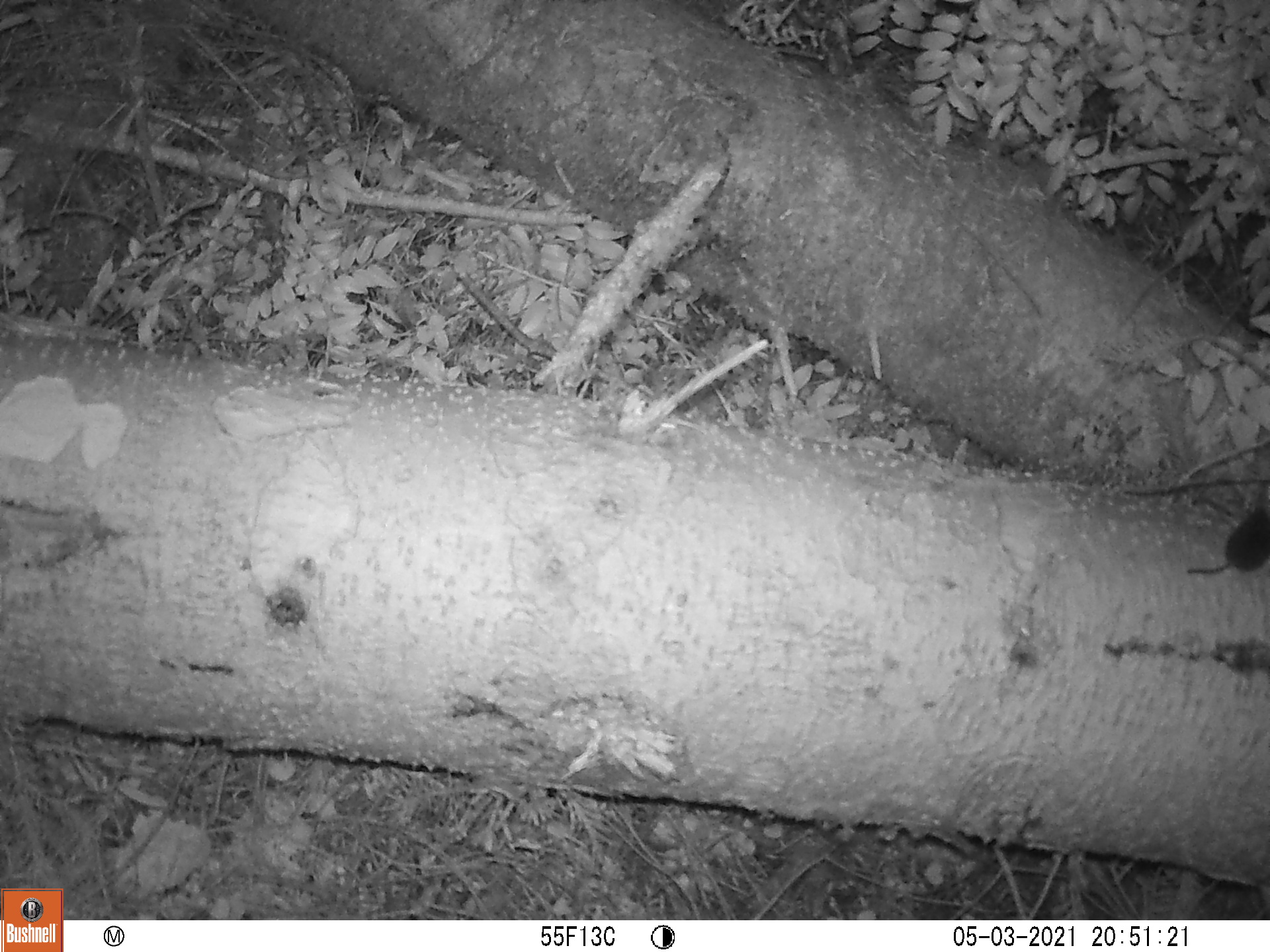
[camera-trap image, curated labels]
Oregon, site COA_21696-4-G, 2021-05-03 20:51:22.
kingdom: Animalia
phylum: Chordata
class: Mammalia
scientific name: Mammalia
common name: small mammal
Small mammal (Mammalia).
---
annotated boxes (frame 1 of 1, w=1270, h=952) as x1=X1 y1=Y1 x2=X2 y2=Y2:
small mammal: x1=1174 y1=489 x2=1269 y2=602